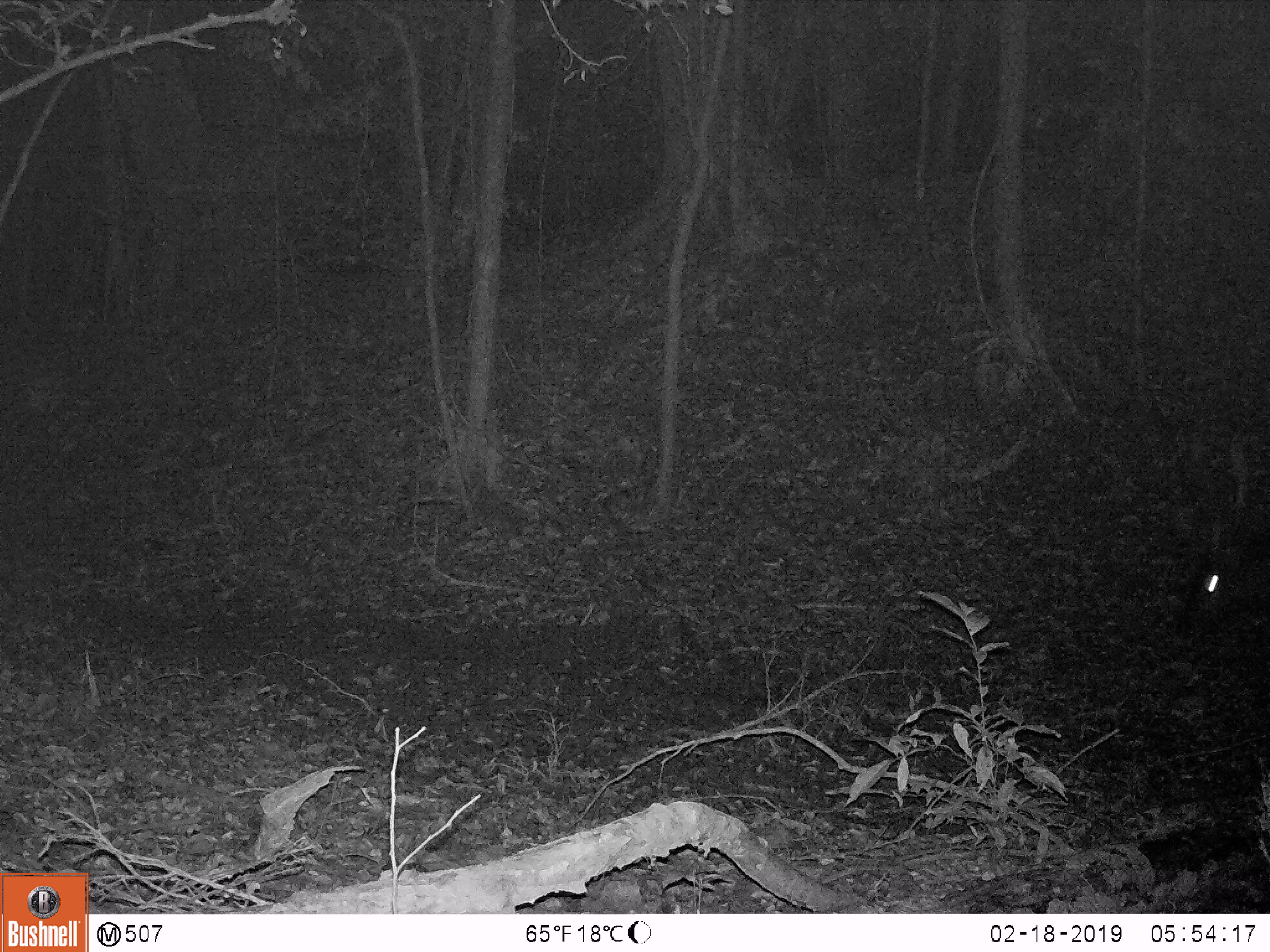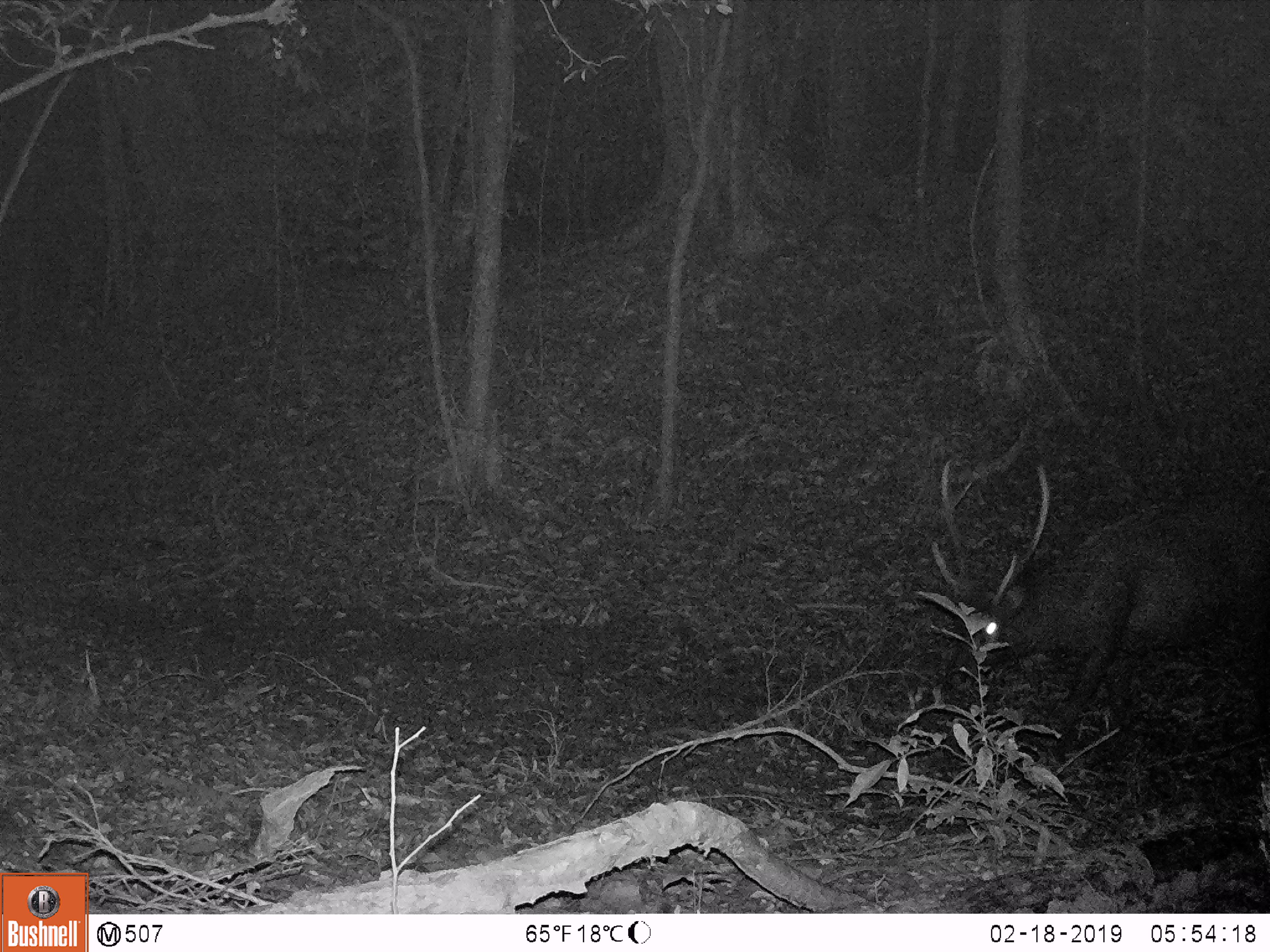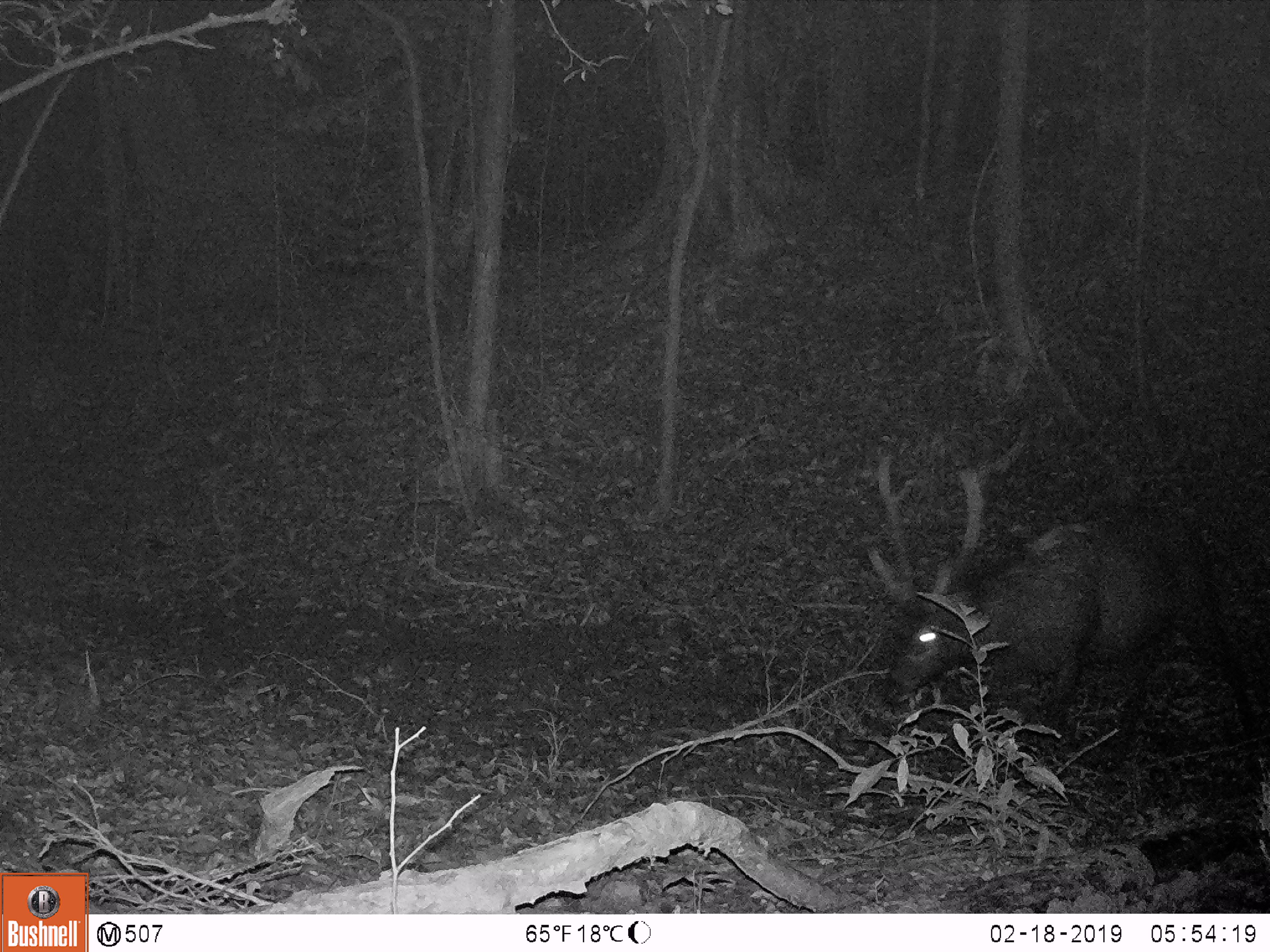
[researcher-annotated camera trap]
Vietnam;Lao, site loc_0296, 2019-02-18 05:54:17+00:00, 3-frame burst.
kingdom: Animalia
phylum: Chordata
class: Mammalia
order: Artiodactyla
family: Cervidae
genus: Rusa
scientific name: Rusa unicolor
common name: sambar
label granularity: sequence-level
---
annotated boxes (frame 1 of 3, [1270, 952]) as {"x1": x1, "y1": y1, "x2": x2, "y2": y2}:
sambar: {"x1": 1172, "y1": 541, "x2": 1269, "y2": 644}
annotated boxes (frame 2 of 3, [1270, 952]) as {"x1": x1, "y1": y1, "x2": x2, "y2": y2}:
sambar: {"x1": 928, "y1": 453, "x2": 1270, "y2": 764}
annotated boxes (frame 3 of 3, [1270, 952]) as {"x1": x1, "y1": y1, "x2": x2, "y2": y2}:
sambar: {"x1": 864, "y1": 455, "x2": 1263, "y2": 773}